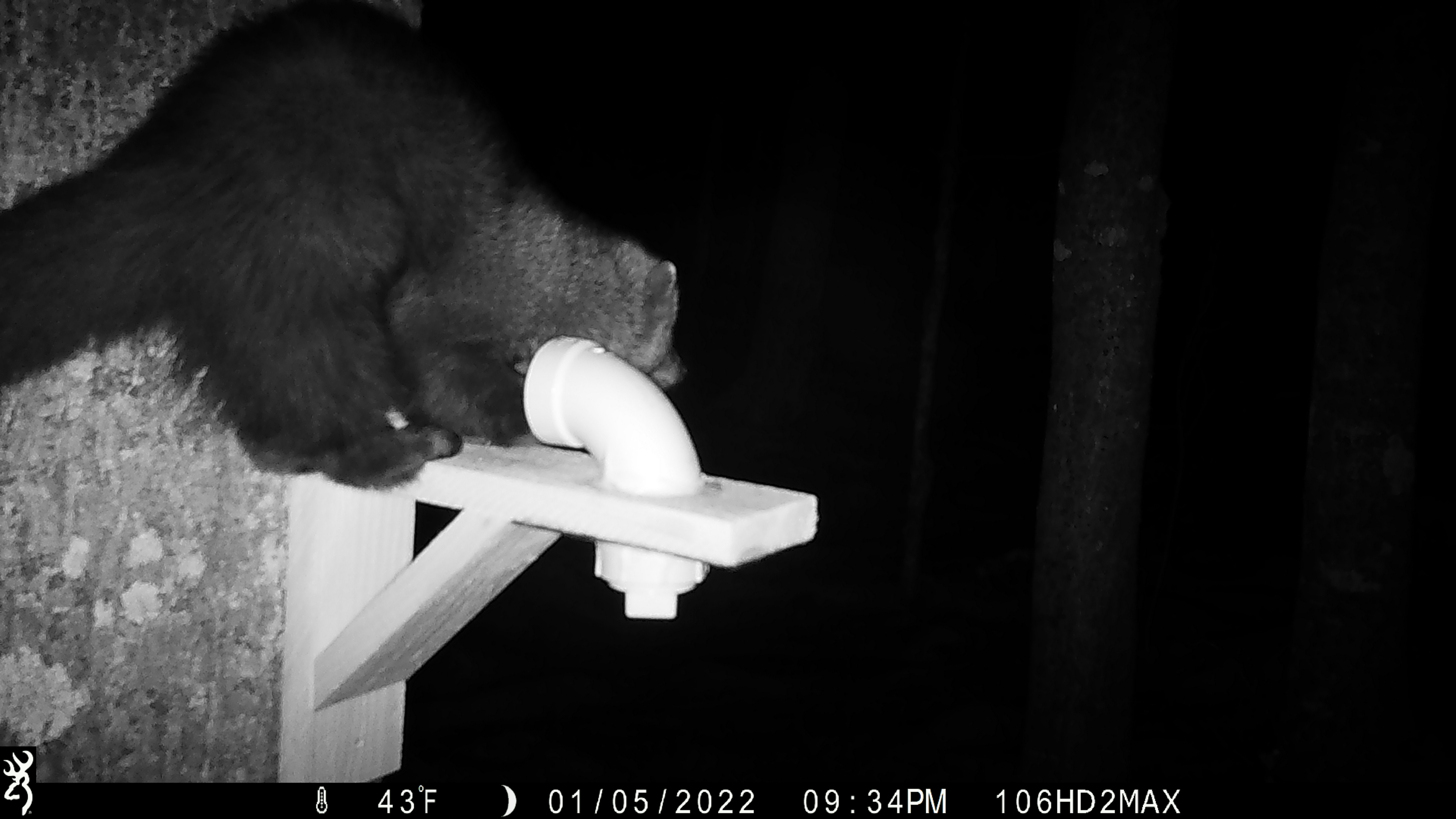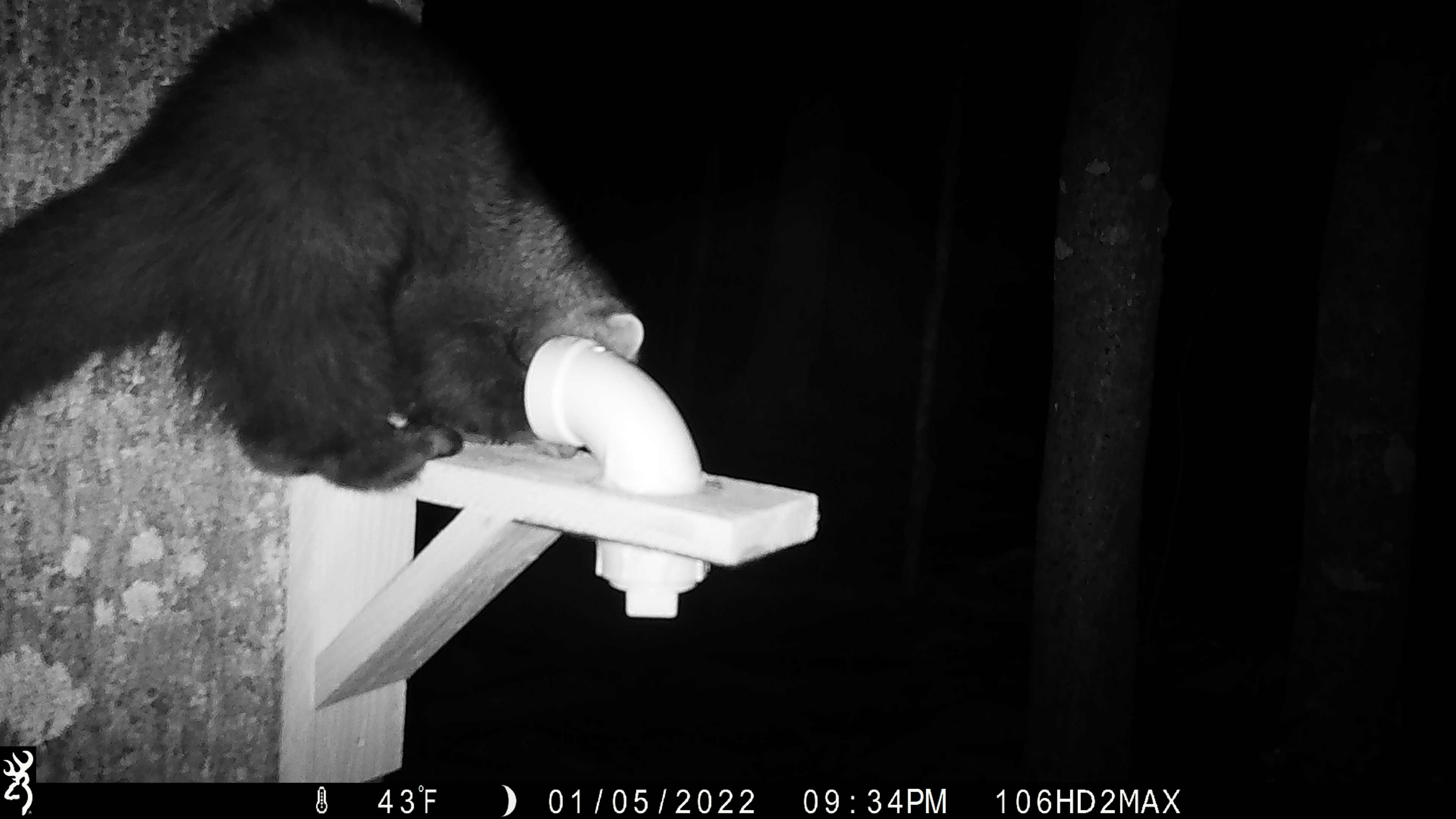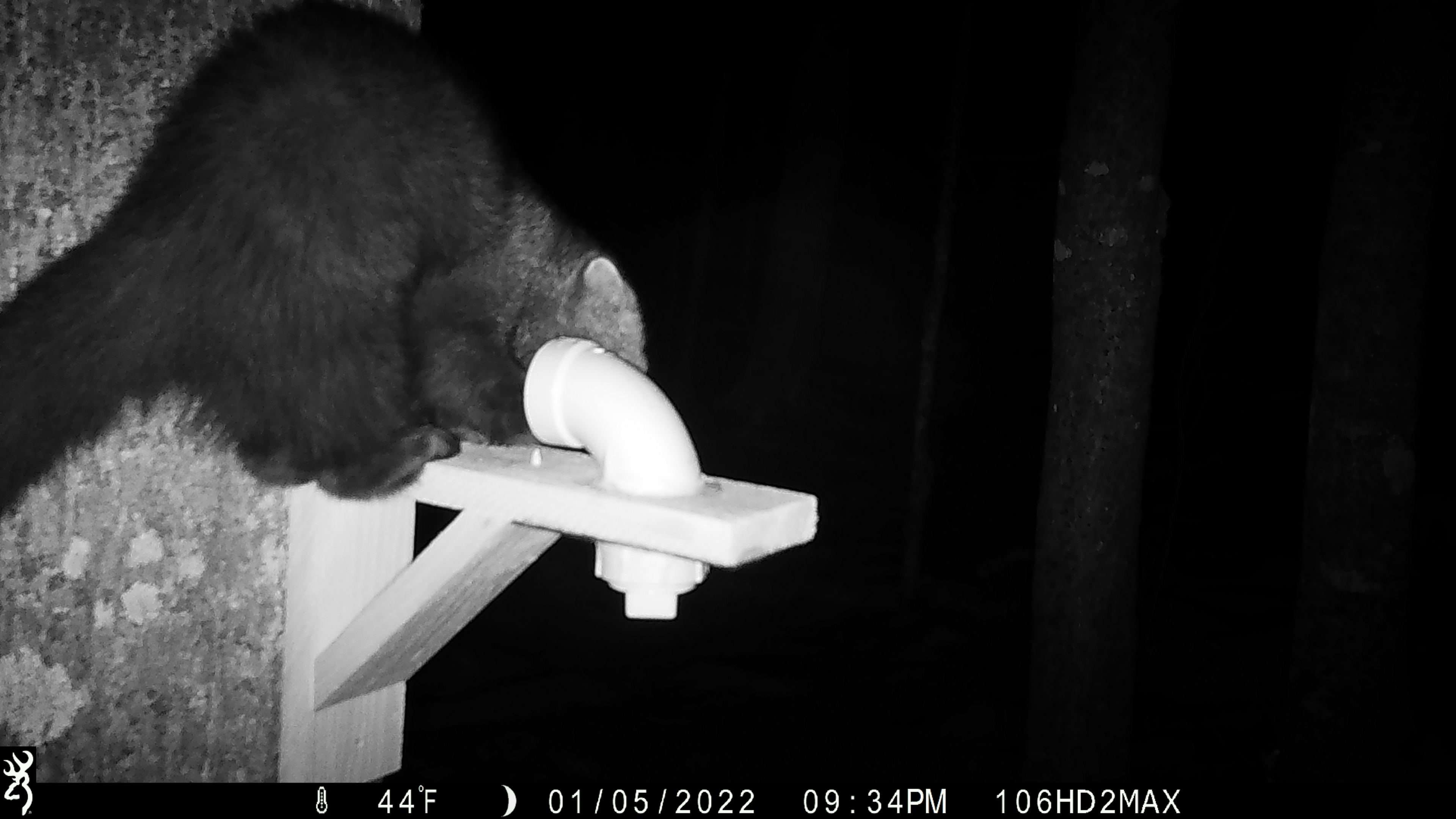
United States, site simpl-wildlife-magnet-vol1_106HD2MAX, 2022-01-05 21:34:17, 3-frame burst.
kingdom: Animalia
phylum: Chordata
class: Mammalia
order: Carnivora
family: Mustelidae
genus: Pekania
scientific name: Pekania pennanti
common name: fisher